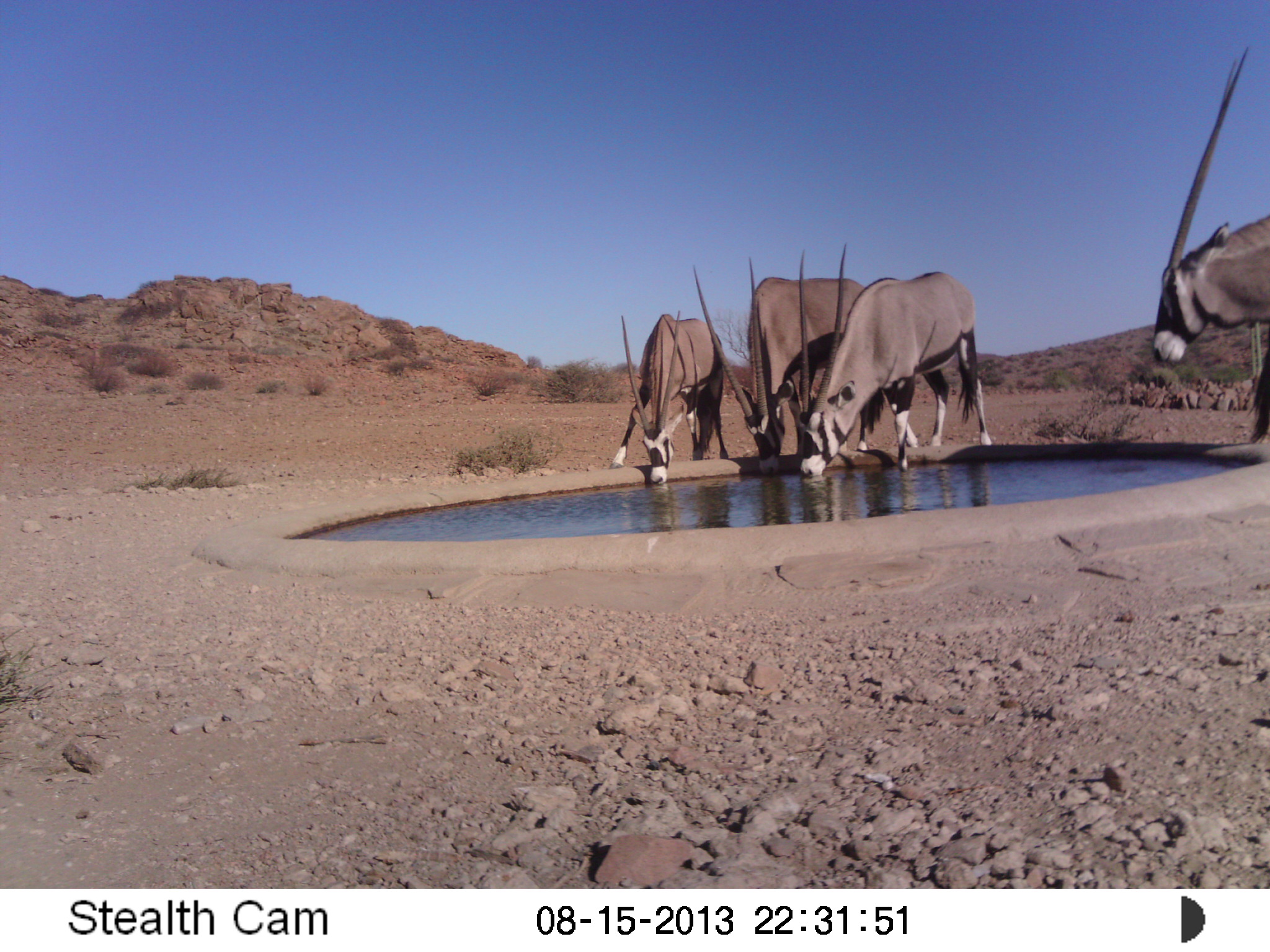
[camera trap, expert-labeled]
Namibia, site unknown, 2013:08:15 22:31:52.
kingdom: Animalia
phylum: Chordata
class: Mammalia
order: Artiodactyla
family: Bovidae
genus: Oryx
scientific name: Oryx gazella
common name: gemsbok